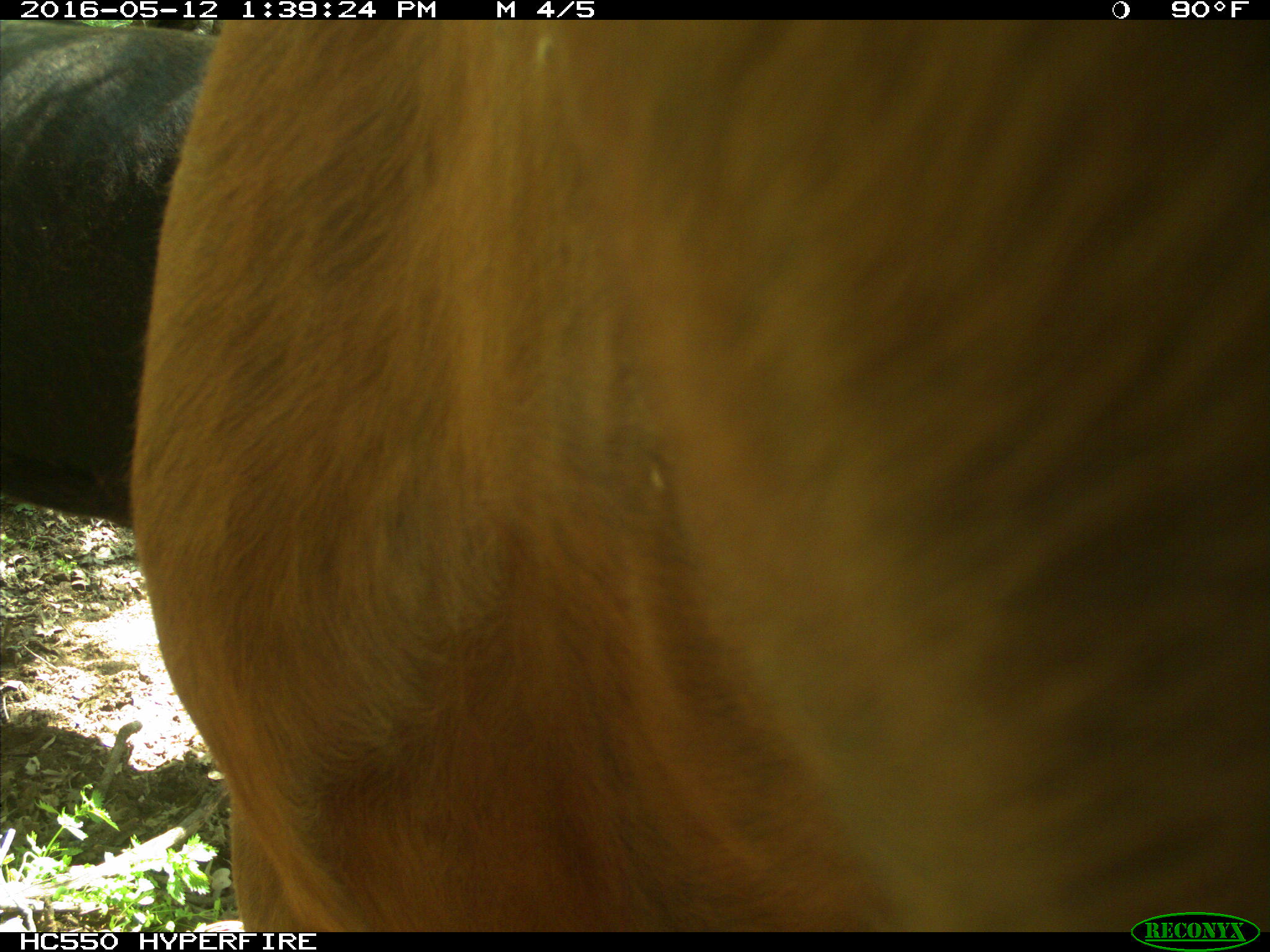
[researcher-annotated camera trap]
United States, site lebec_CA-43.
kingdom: Animalia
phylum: Chordata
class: Mammalia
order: Artiodactyla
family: Bovidae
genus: Bos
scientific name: Bos taurus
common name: domestic cow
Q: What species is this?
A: Bos taurus (domestic cow).